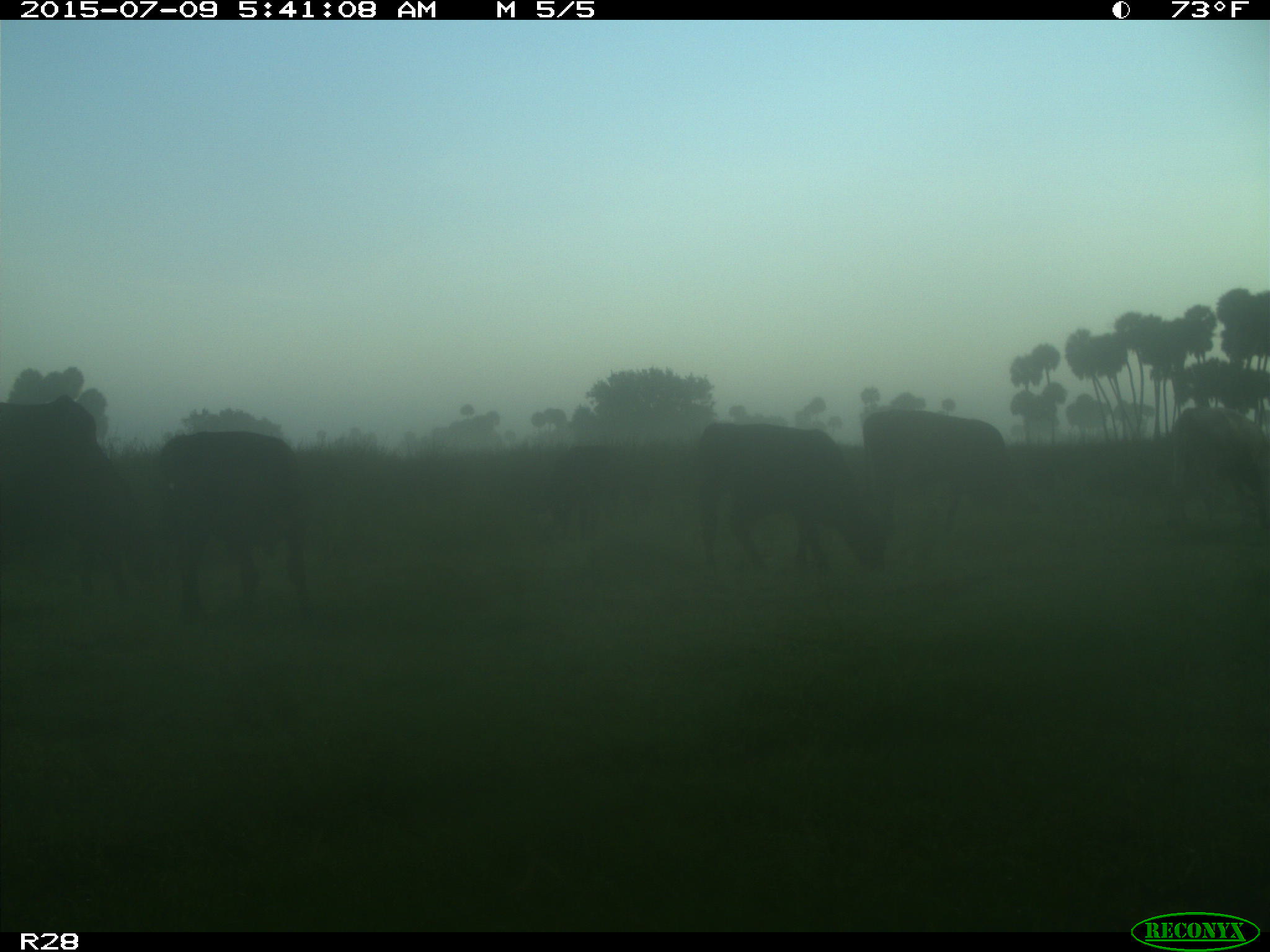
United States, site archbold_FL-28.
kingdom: Animalia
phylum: Chordata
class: Mammalia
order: Artiodactyla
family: Bovidae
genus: Bos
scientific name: Bos taurus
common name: domestic cow